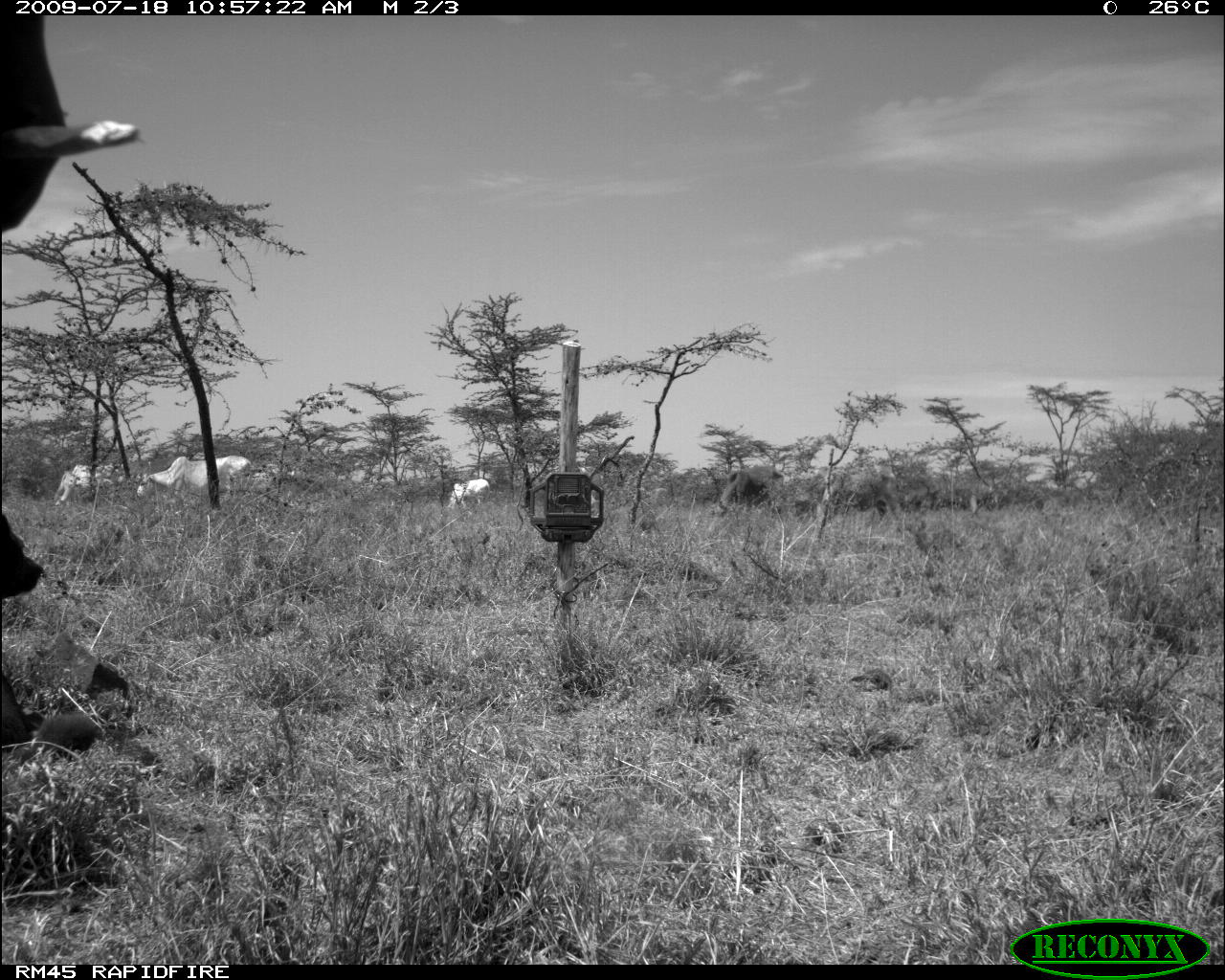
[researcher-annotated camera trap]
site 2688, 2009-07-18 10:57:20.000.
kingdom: Animalia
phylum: Chordata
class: Mammalia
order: Artiodactyla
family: Bovidae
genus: Bos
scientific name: Bos taurus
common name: domestic cattle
Bos taurus (domestic cattle), count 7.